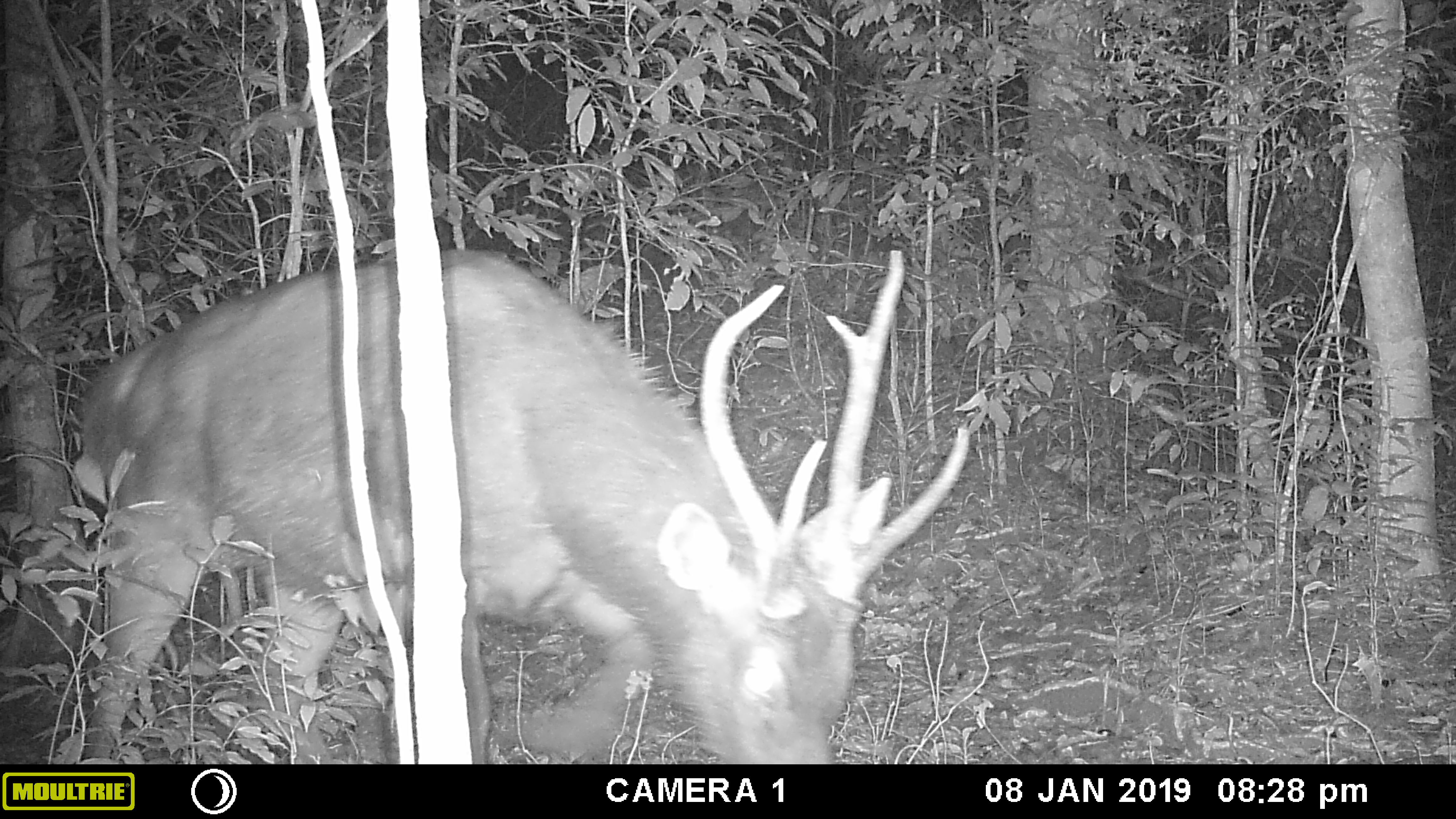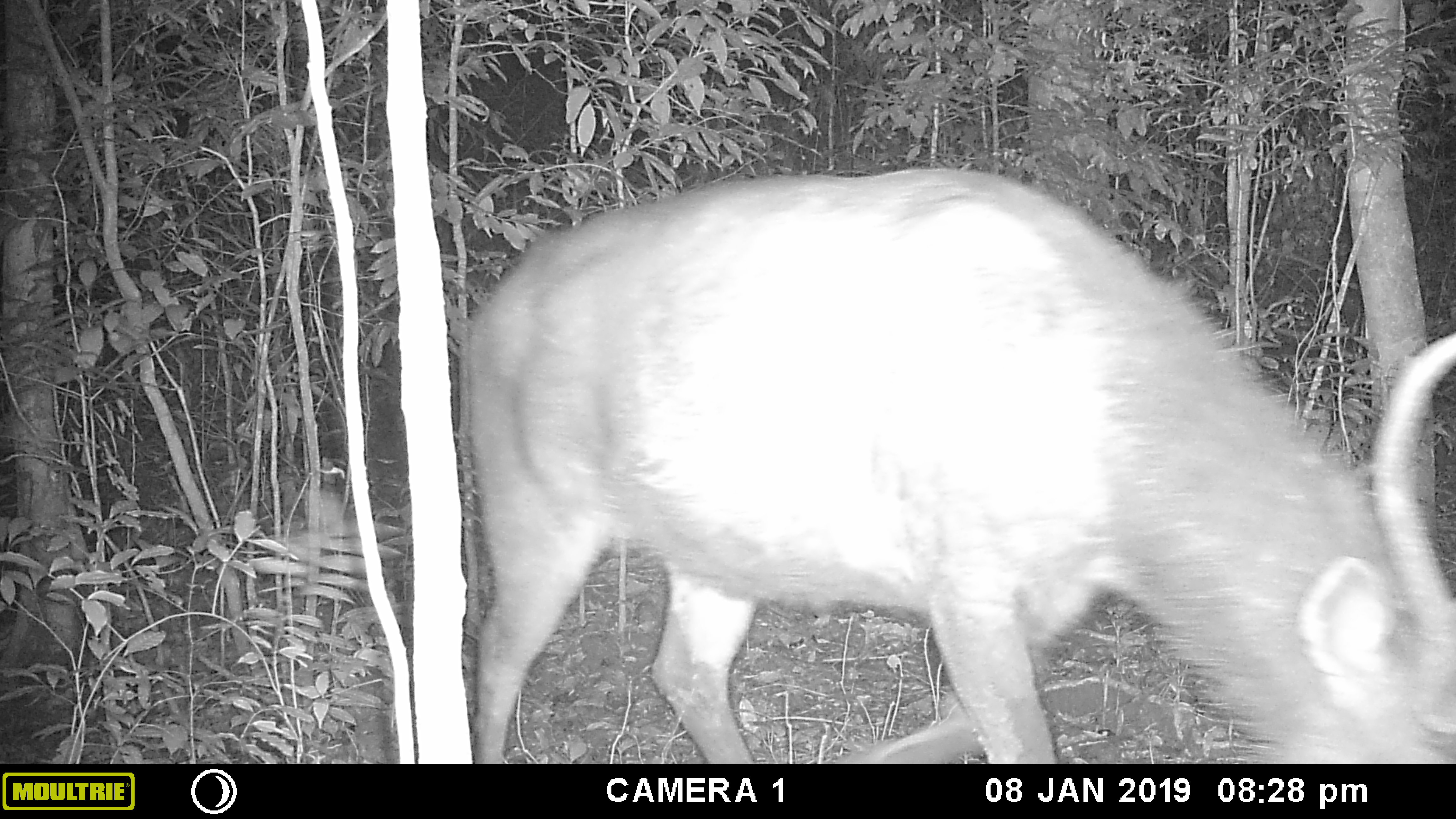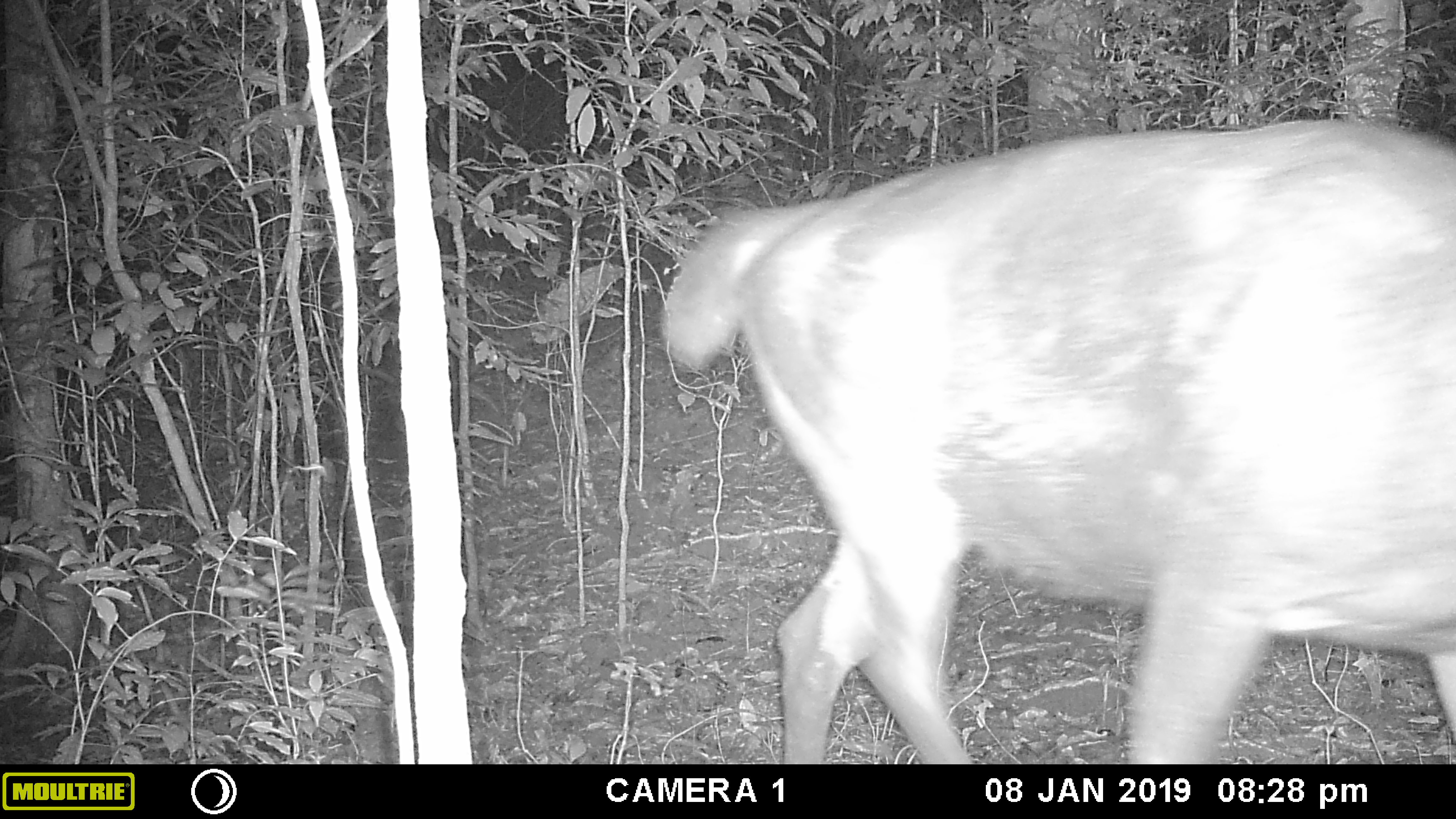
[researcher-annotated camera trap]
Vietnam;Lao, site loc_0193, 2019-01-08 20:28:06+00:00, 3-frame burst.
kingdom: Animalia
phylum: Chordata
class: Mammalia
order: Artiodactyla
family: Cervidae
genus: Rusa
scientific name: Rusa unicolor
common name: sambar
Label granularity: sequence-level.